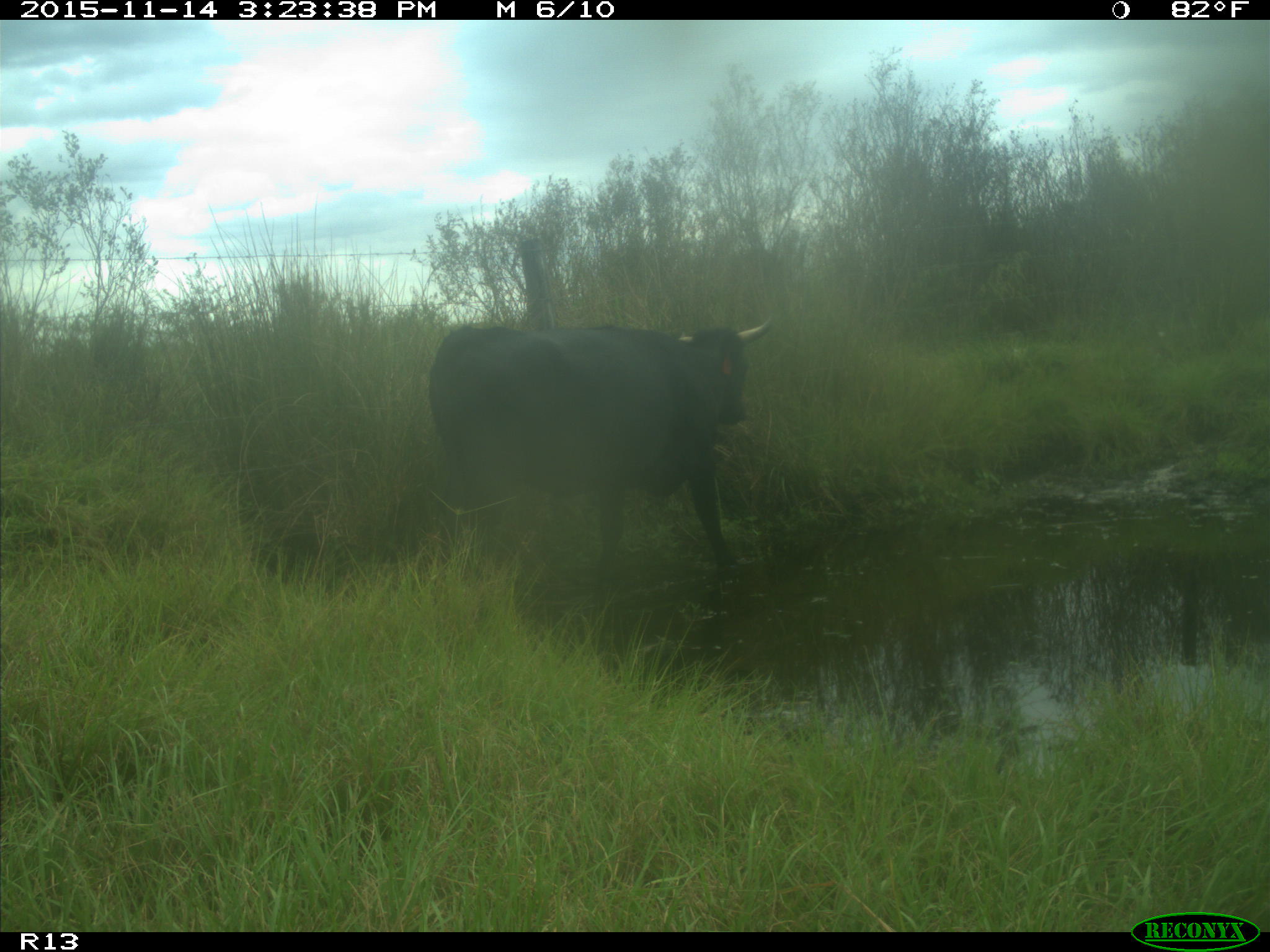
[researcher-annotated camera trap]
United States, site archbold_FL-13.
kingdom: Animalia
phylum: Chordata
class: Mammalia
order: Artiodactyla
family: Bovidae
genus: Bos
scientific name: Bos taurus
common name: domestic cow